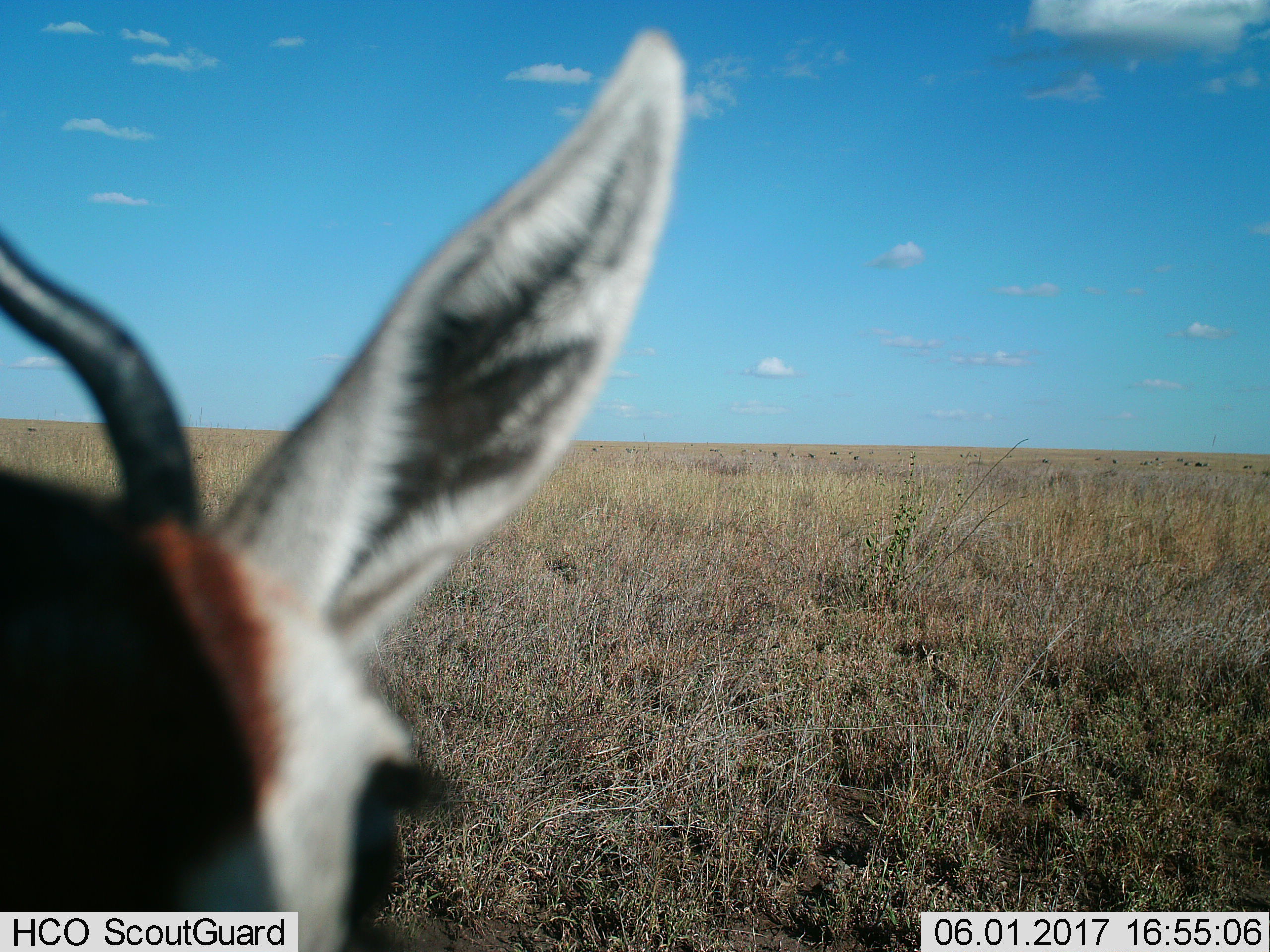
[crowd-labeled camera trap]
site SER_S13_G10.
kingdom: Animalia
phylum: Chordata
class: Mammalia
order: Artiodactyla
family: Bovidae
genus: Eudorcas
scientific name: Eudorcas thomsonii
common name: thomson's gazelle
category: gazellethomsons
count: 1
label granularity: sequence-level